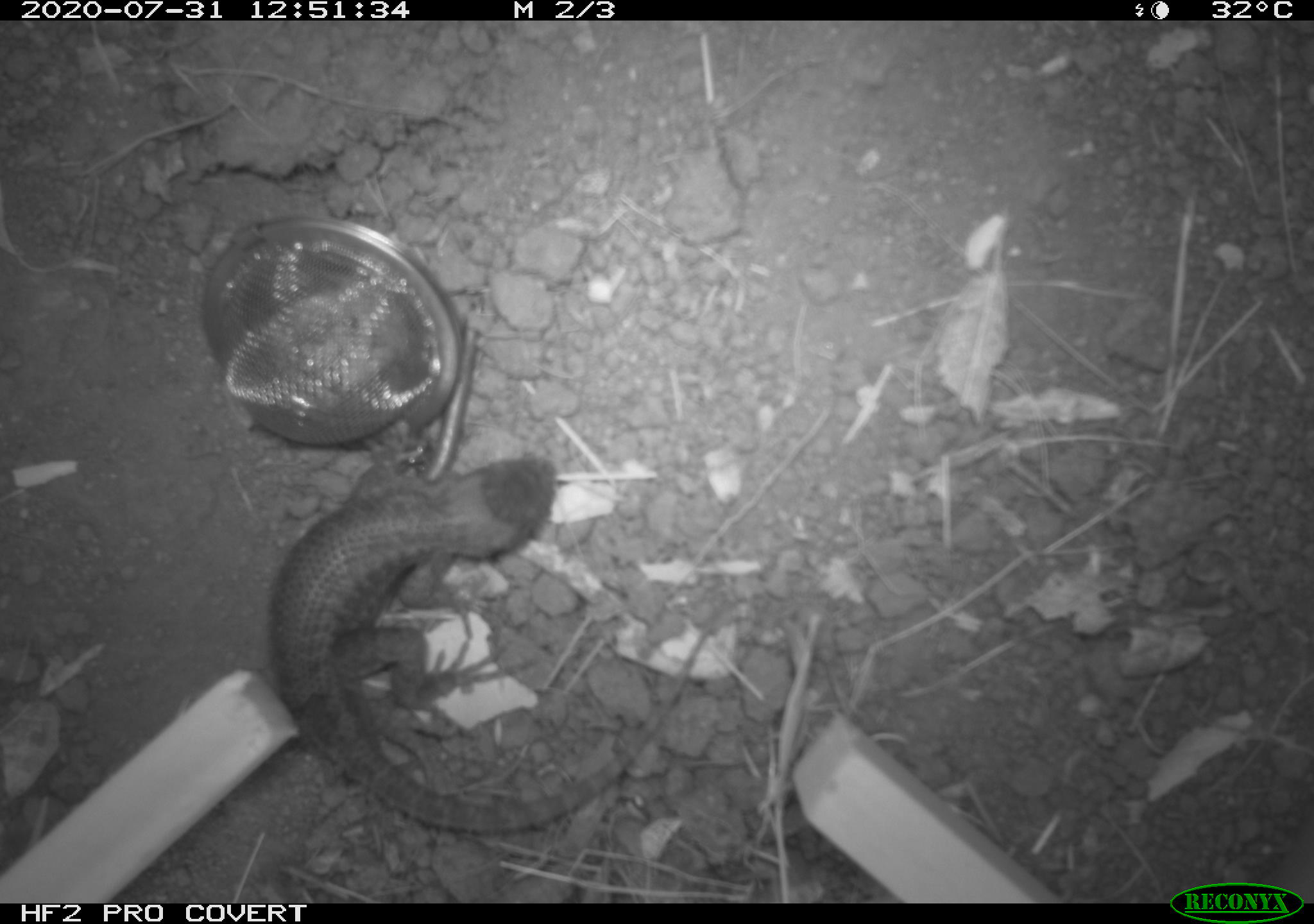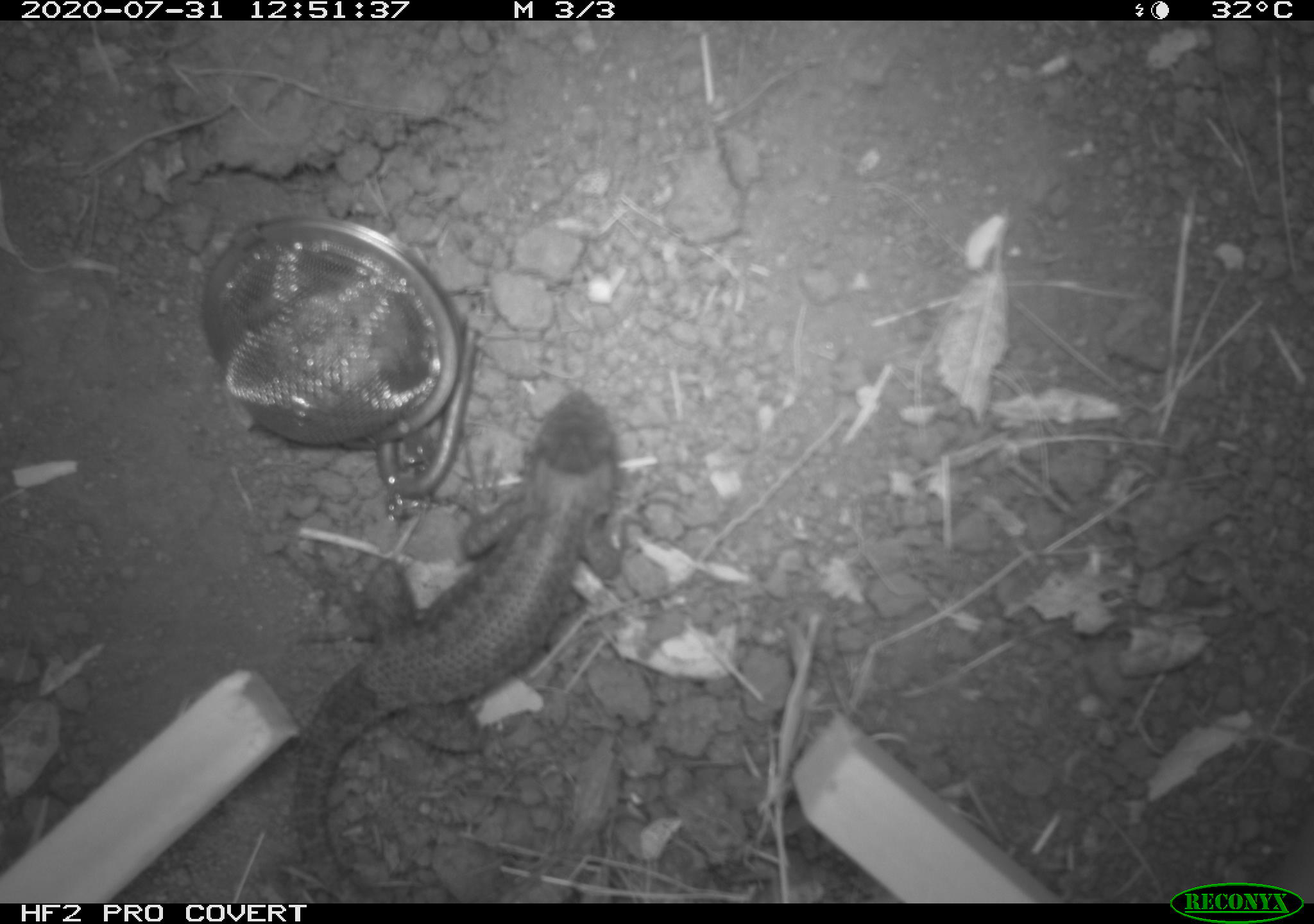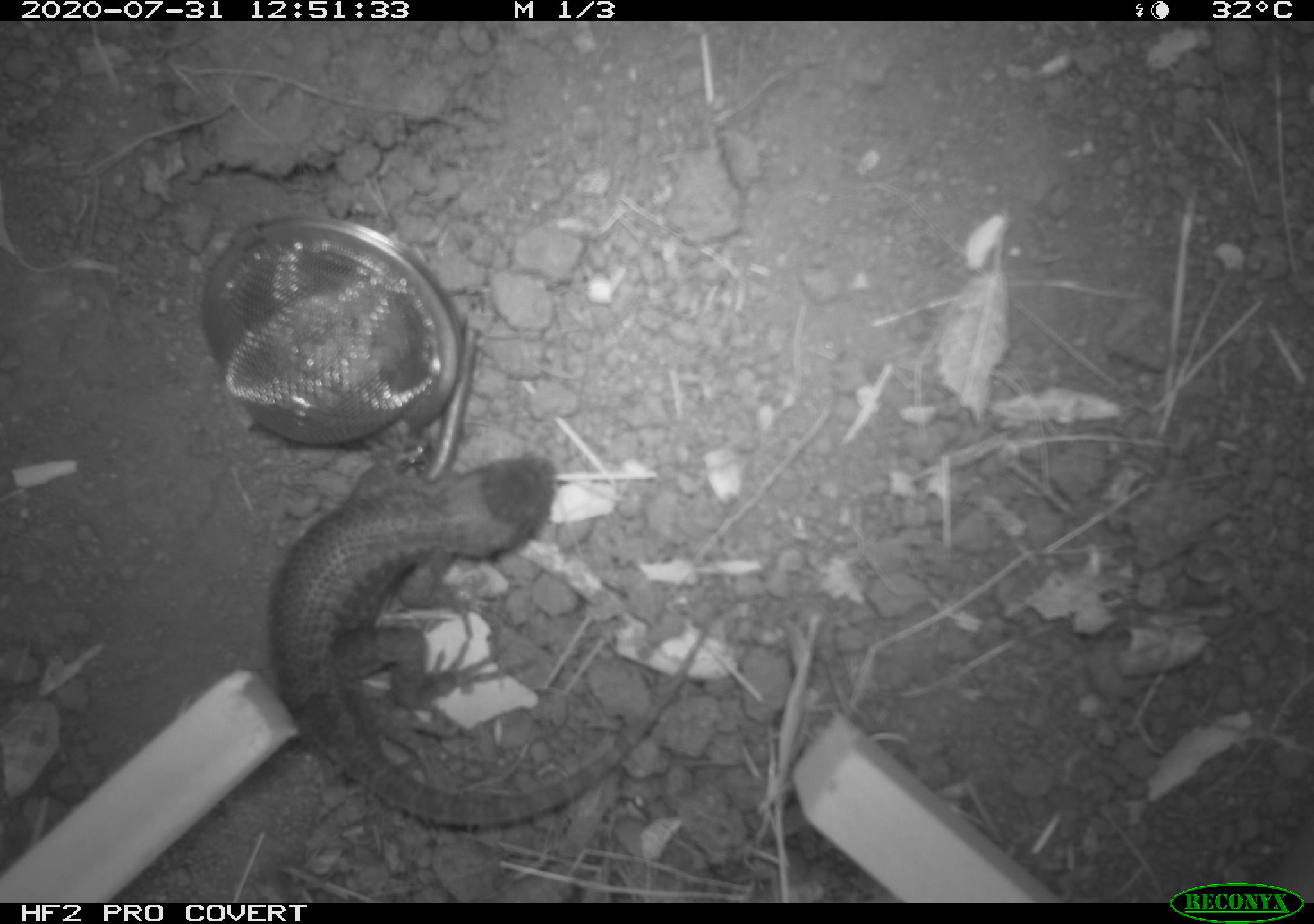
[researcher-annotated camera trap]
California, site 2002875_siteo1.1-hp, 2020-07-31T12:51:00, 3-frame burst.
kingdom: Animalia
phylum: Chordata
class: Reptilia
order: Squamata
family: Phrynosomatidae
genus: Sceloporus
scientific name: Sceloporus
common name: spiny lizards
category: sceloporus species